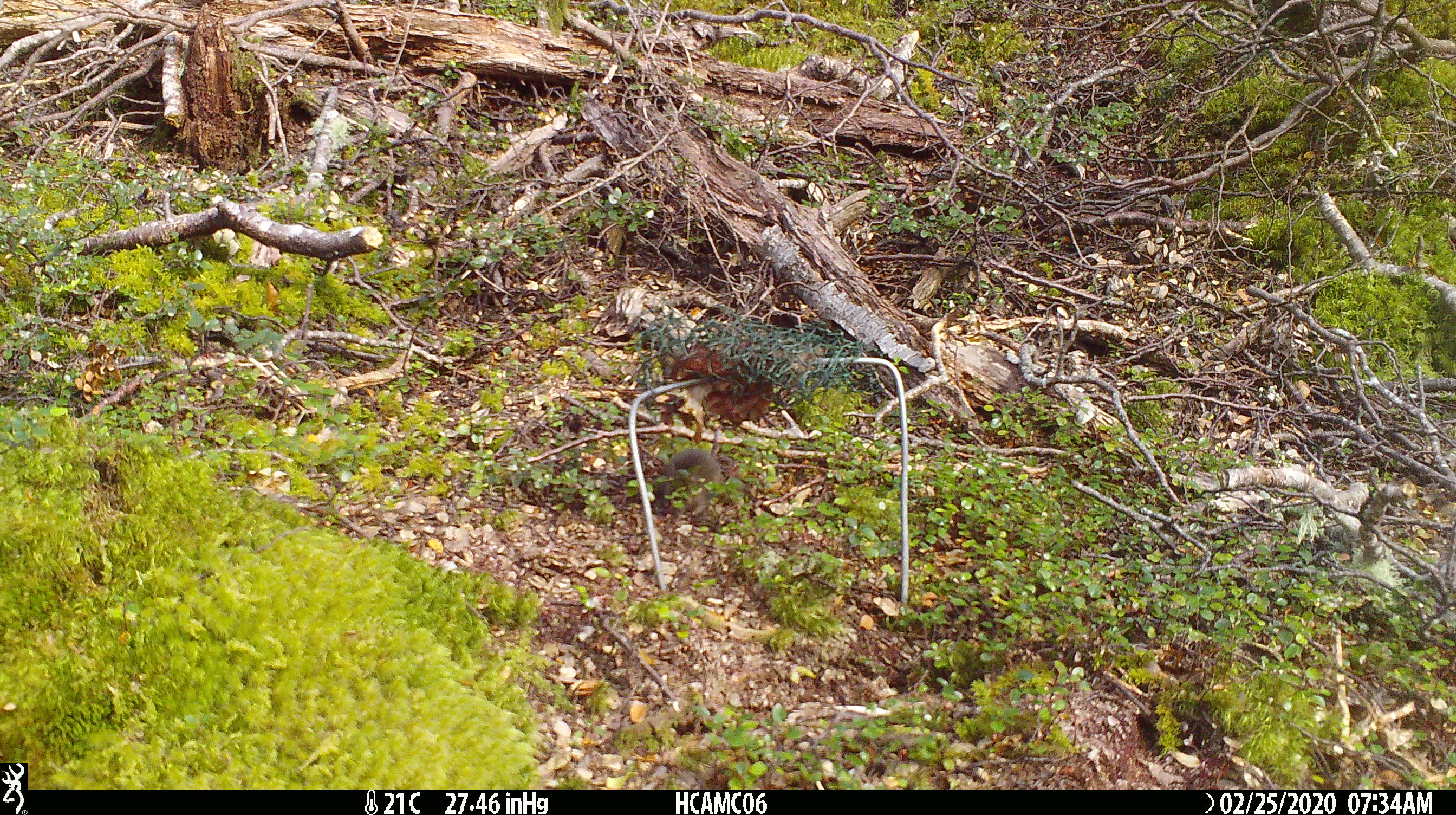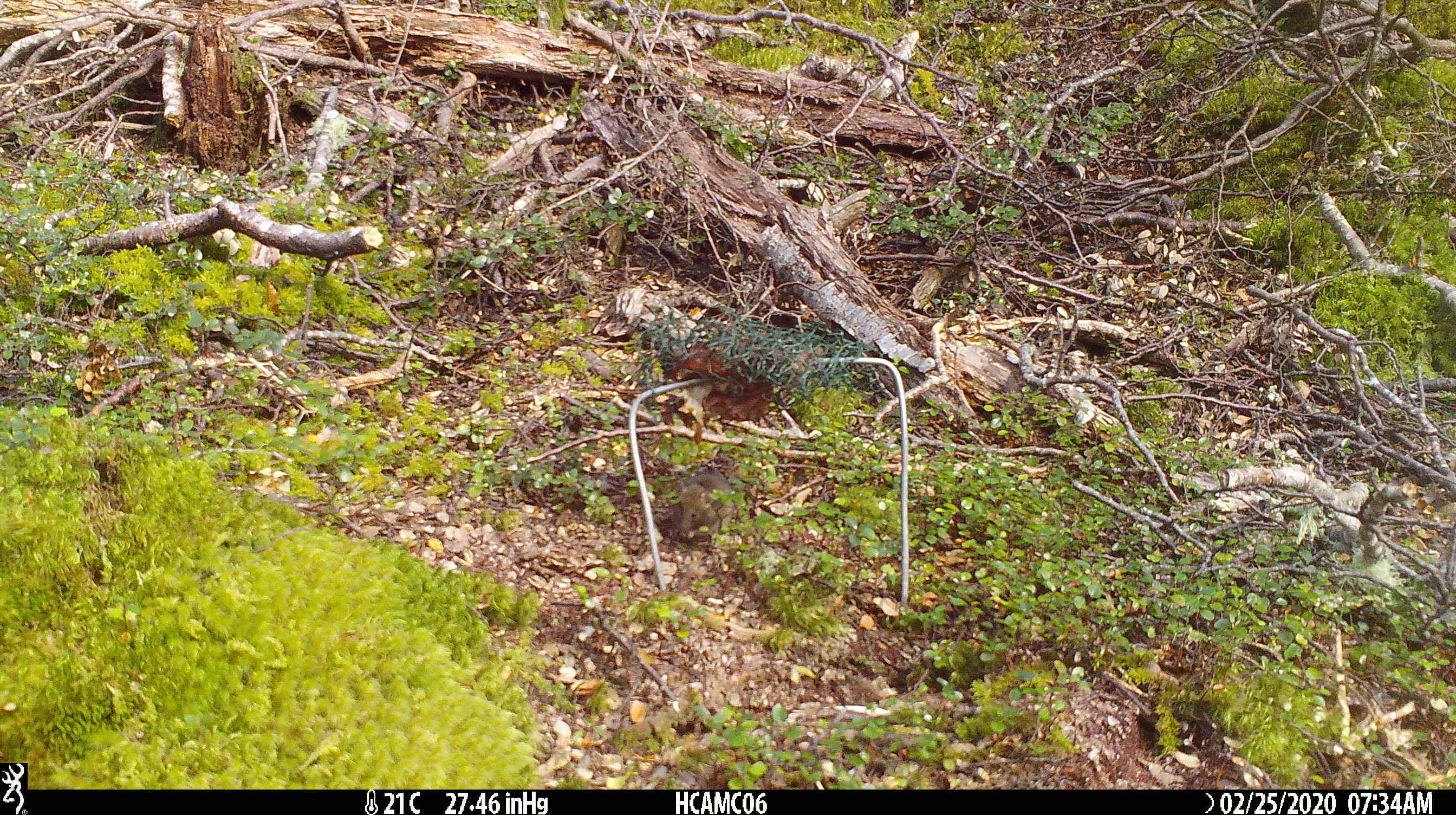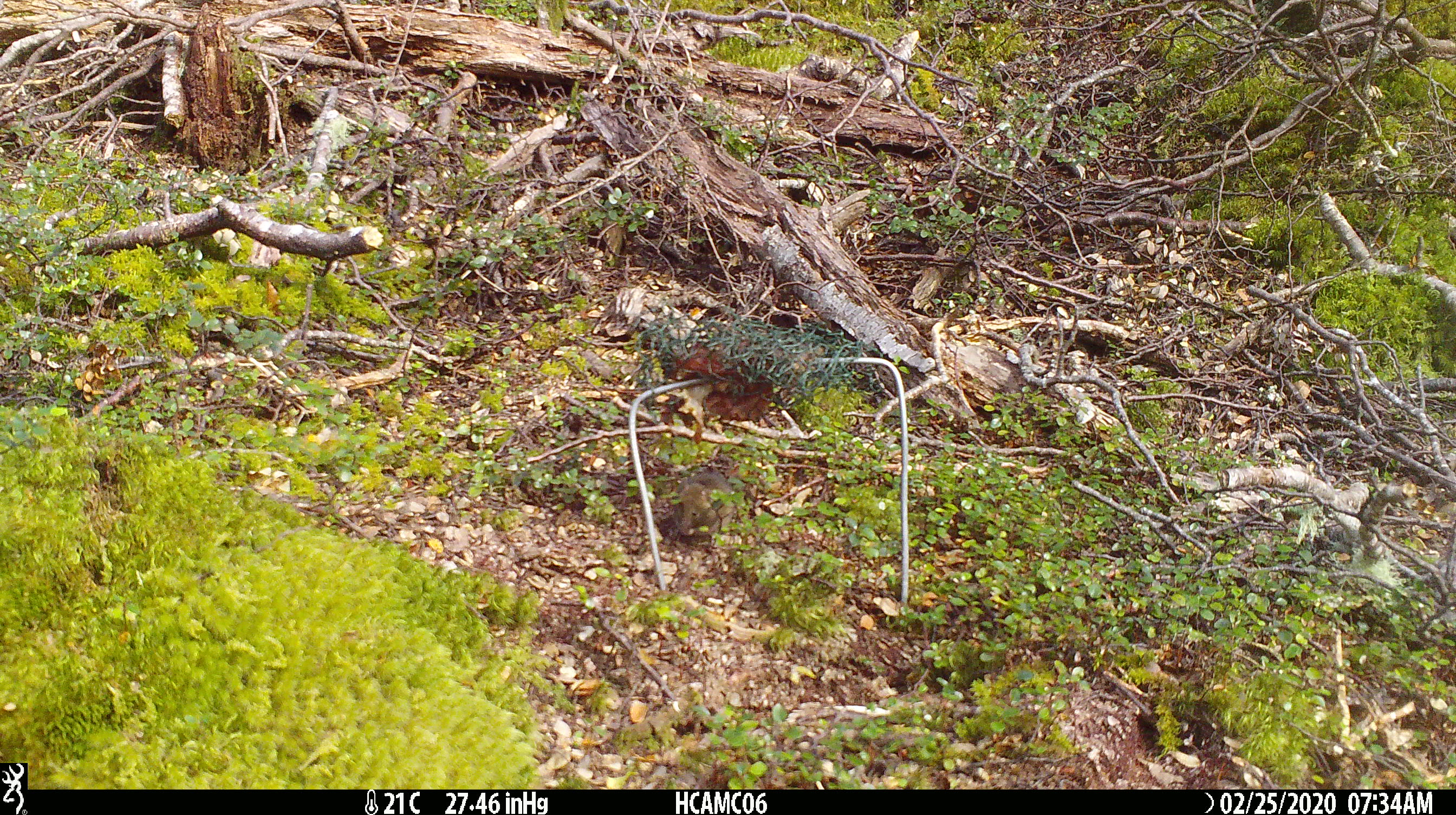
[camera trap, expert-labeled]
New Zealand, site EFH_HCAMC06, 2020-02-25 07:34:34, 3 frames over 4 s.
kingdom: Animalia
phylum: Chordata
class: Mammalia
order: Rodentia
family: Muridae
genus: Mus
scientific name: Mus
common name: mouse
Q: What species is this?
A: Mouse (Mus).